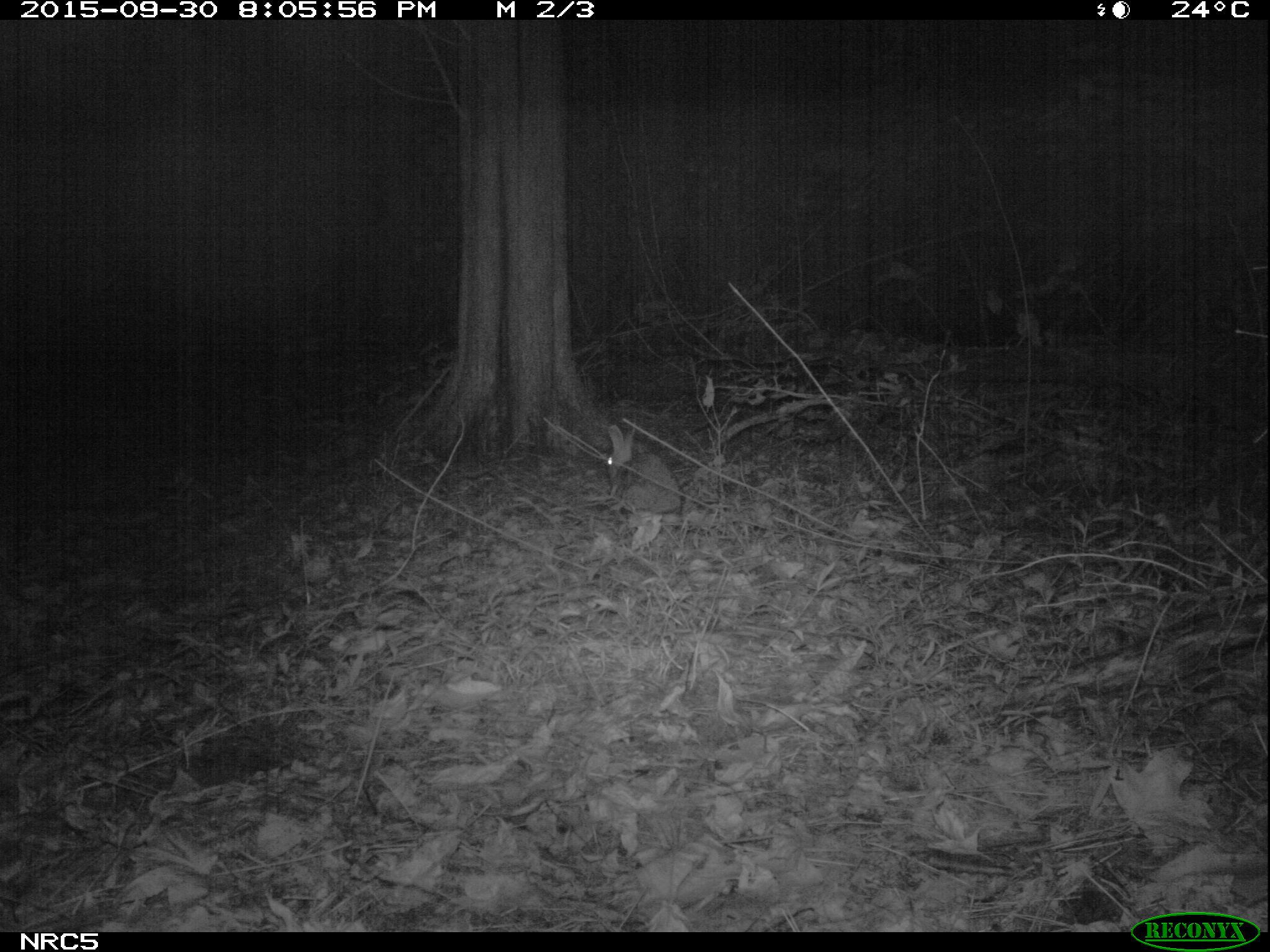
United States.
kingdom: Animalia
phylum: Chordata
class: Mammalia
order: Lagomorpha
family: Leporidae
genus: Sylvilagus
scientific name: Sylvilagus floridanus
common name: eastern cottontail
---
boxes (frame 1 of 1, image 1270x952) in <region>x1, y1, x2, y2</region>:
Eastern Cottontail: <region>600, 421, 688, 522</region>